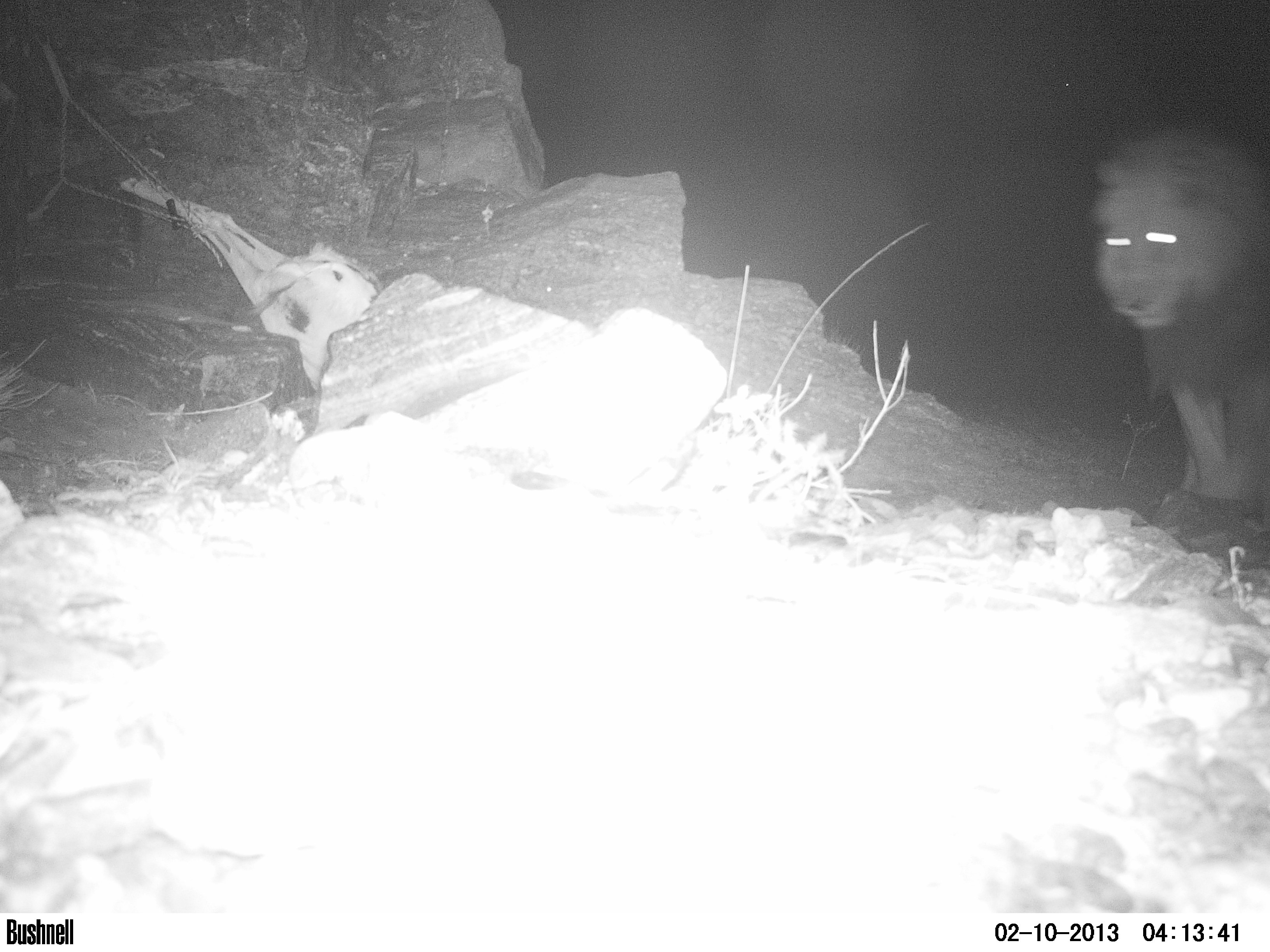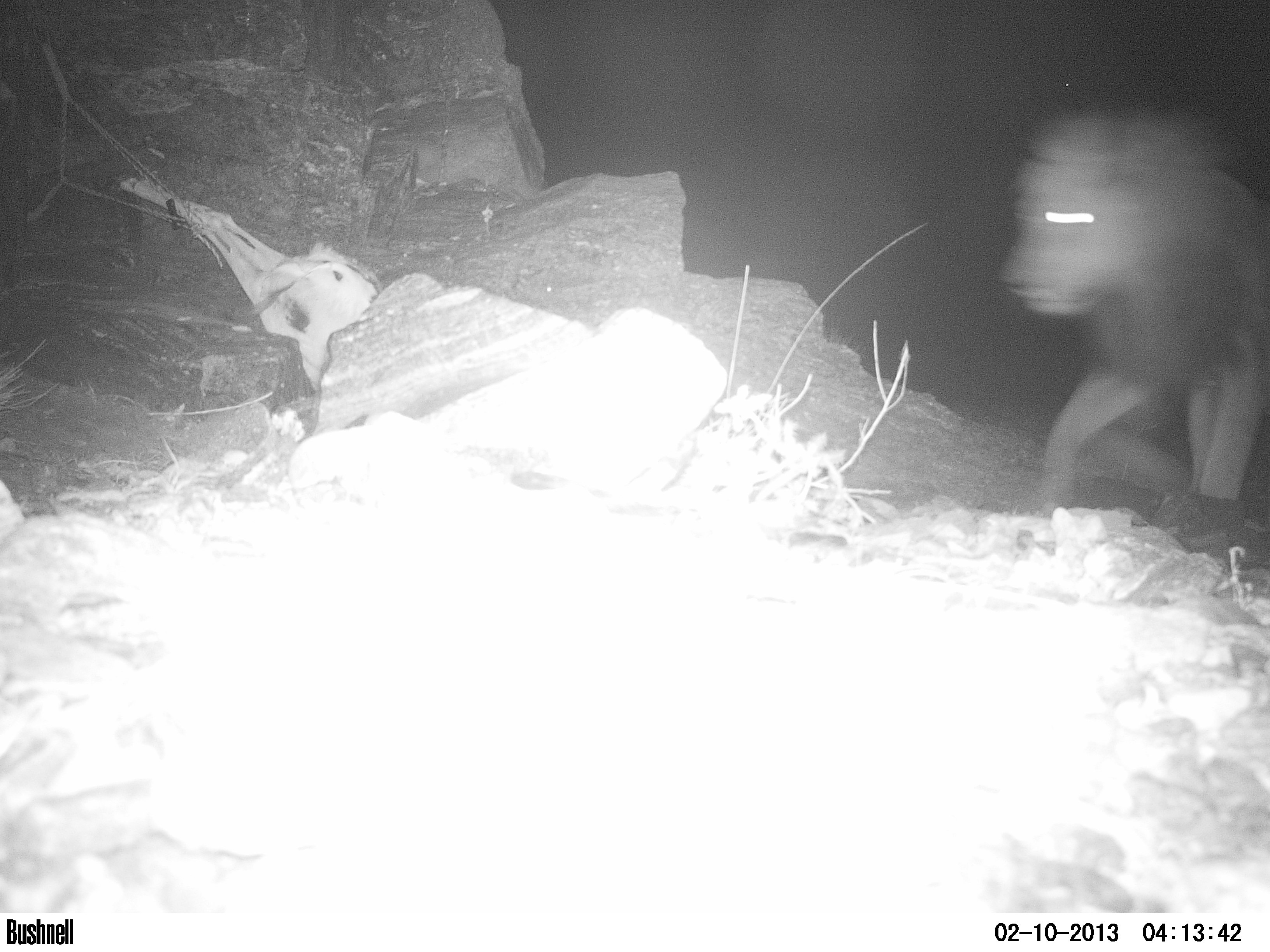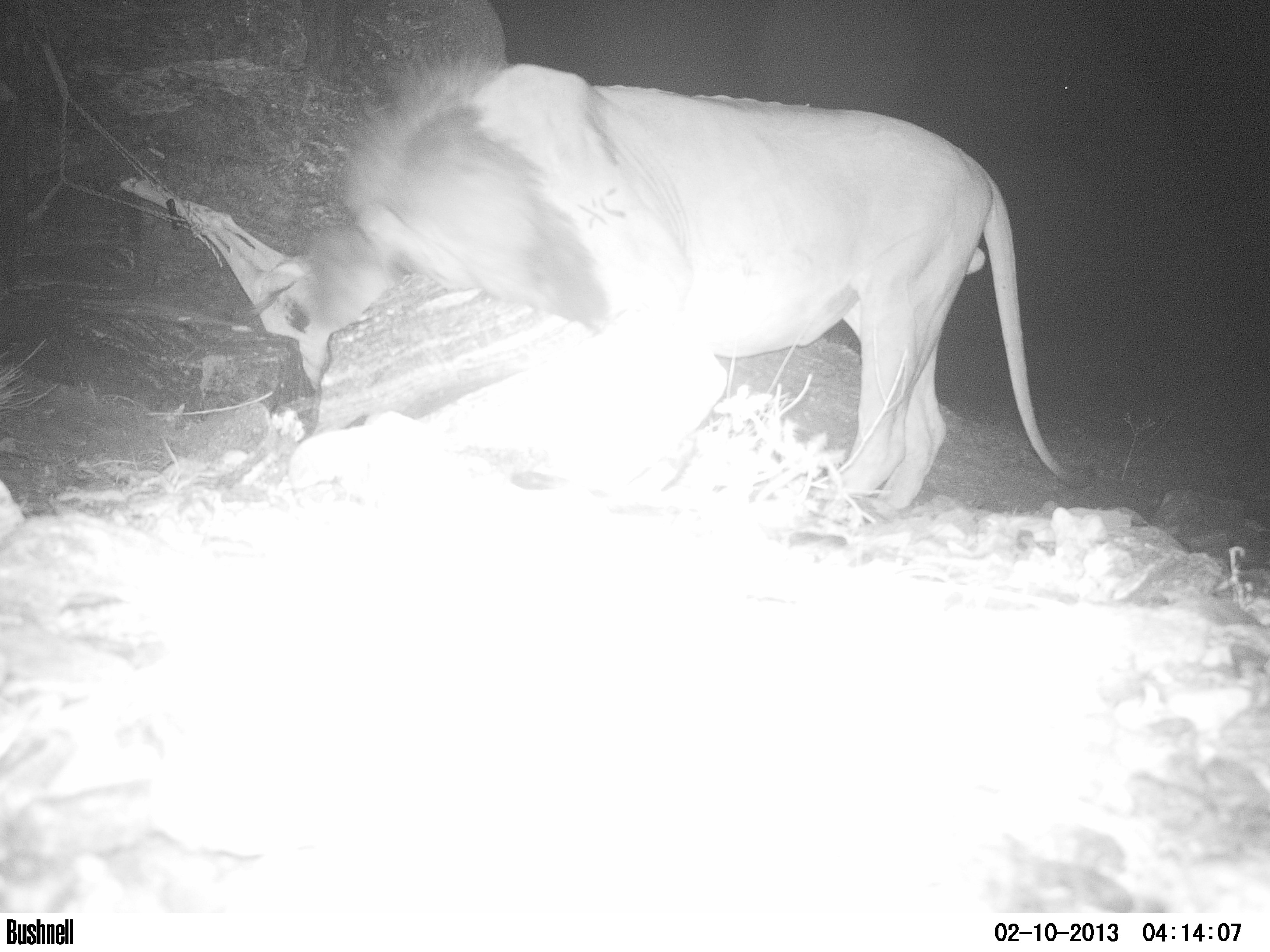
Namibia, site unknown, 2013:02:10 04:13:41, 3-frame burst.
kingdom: Animalia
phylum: Chordata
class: Mammalia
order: Carnivora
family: Felidae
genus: Panthera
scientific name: Panthera leo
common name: lion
Panthera leo (lion).